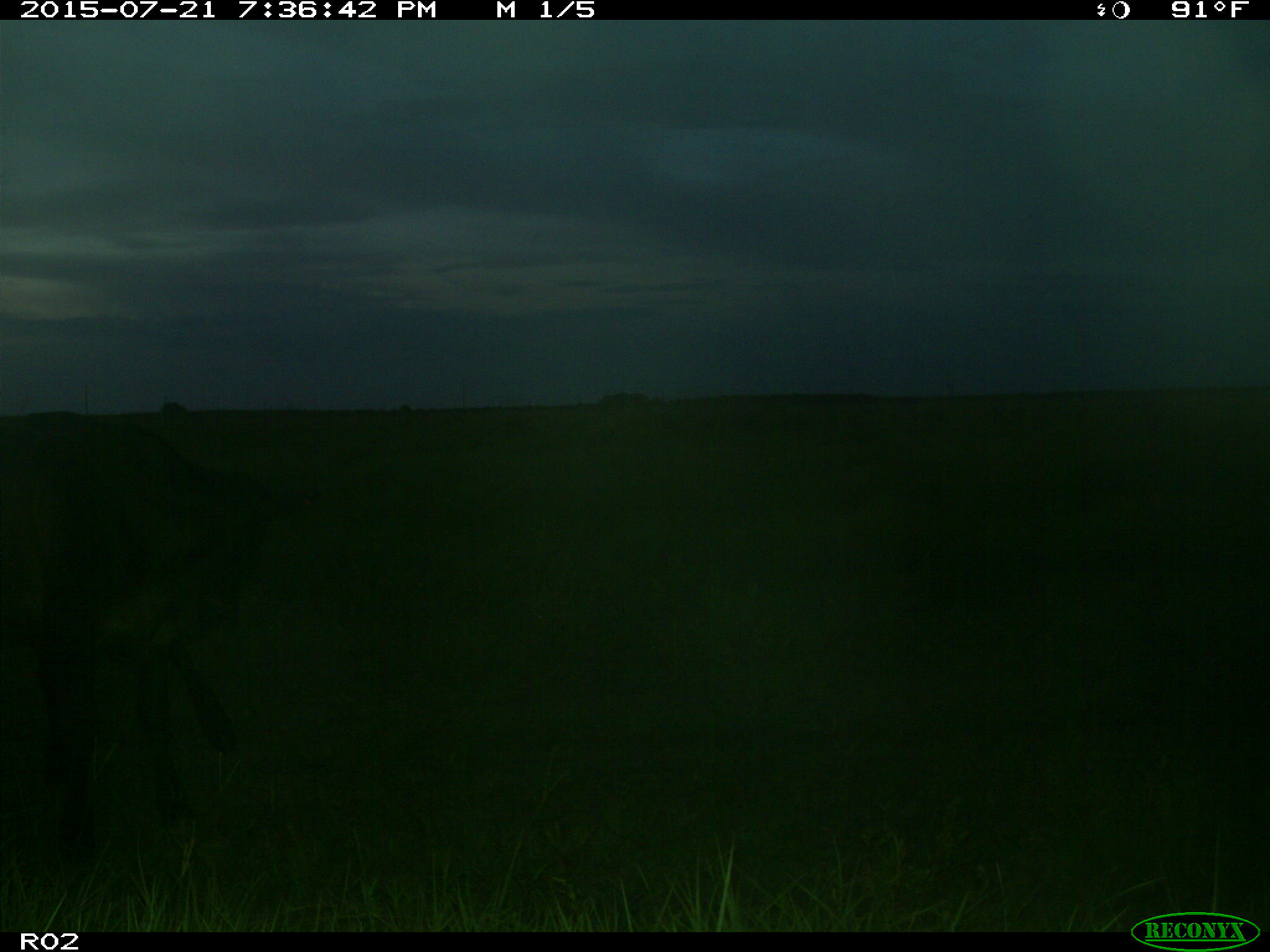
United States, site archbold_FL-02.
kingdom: Animalia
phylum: Chordata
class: Mammalia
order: Artiodactyla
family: Bovidae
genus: Bos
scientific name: Bos taurus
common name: domestic cow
Bos taurus (domestic cow).